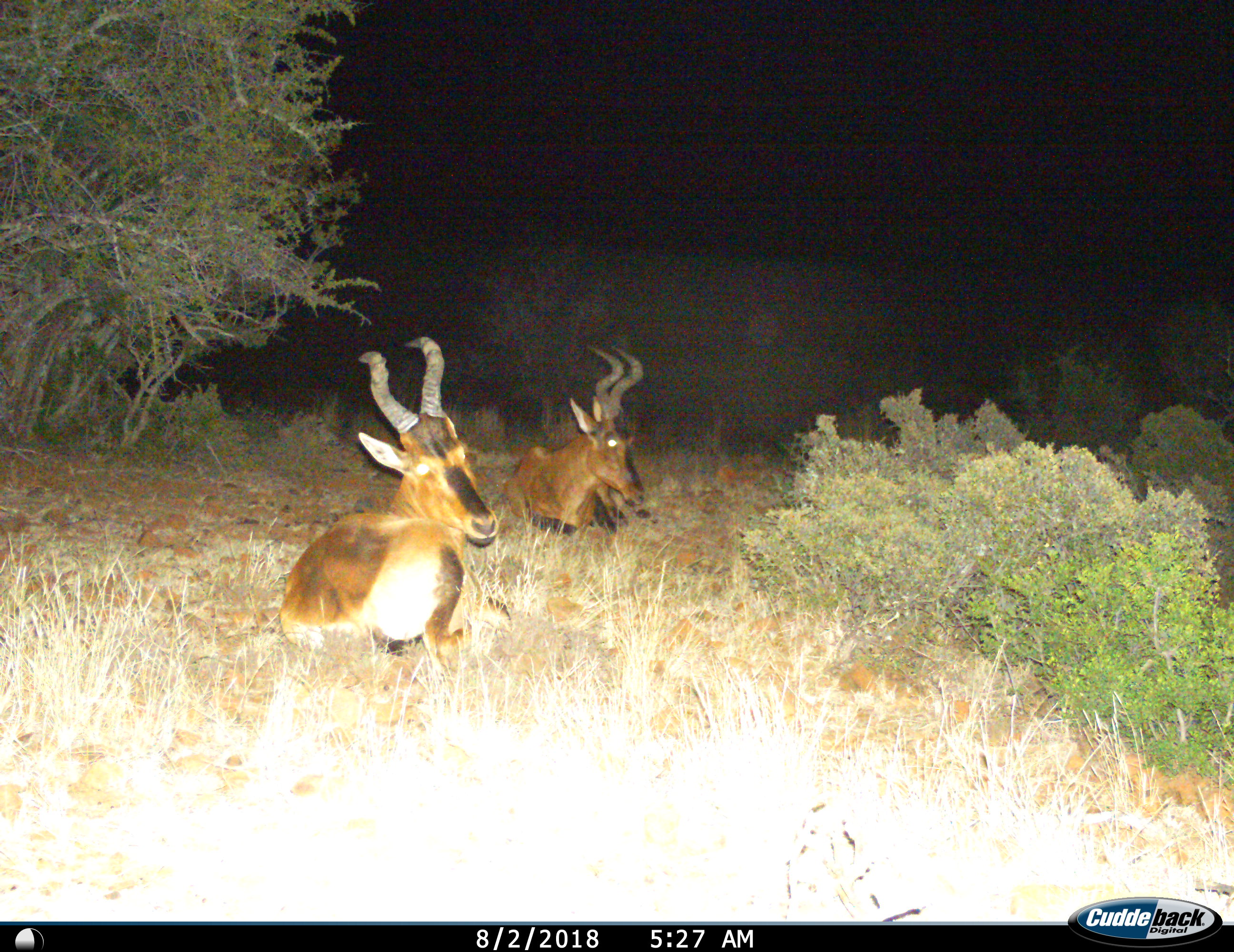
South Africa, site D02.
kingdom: Animalia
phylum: Chordata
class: Mammalia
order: Artiodactyla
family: Bovidae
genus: Alcelaphus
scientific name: Alcelaphus buselaphus caama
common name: red hartebeest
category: hartebeestred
Hartebeestred (red hartebeest) (Alcelaphus buselaphus caama), count 2. Behavior (volunteer vote fractions): standing 0%, resting 100%, moving 0%, interacting 0%. Young present (vote fraction): 0%. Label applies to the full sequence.